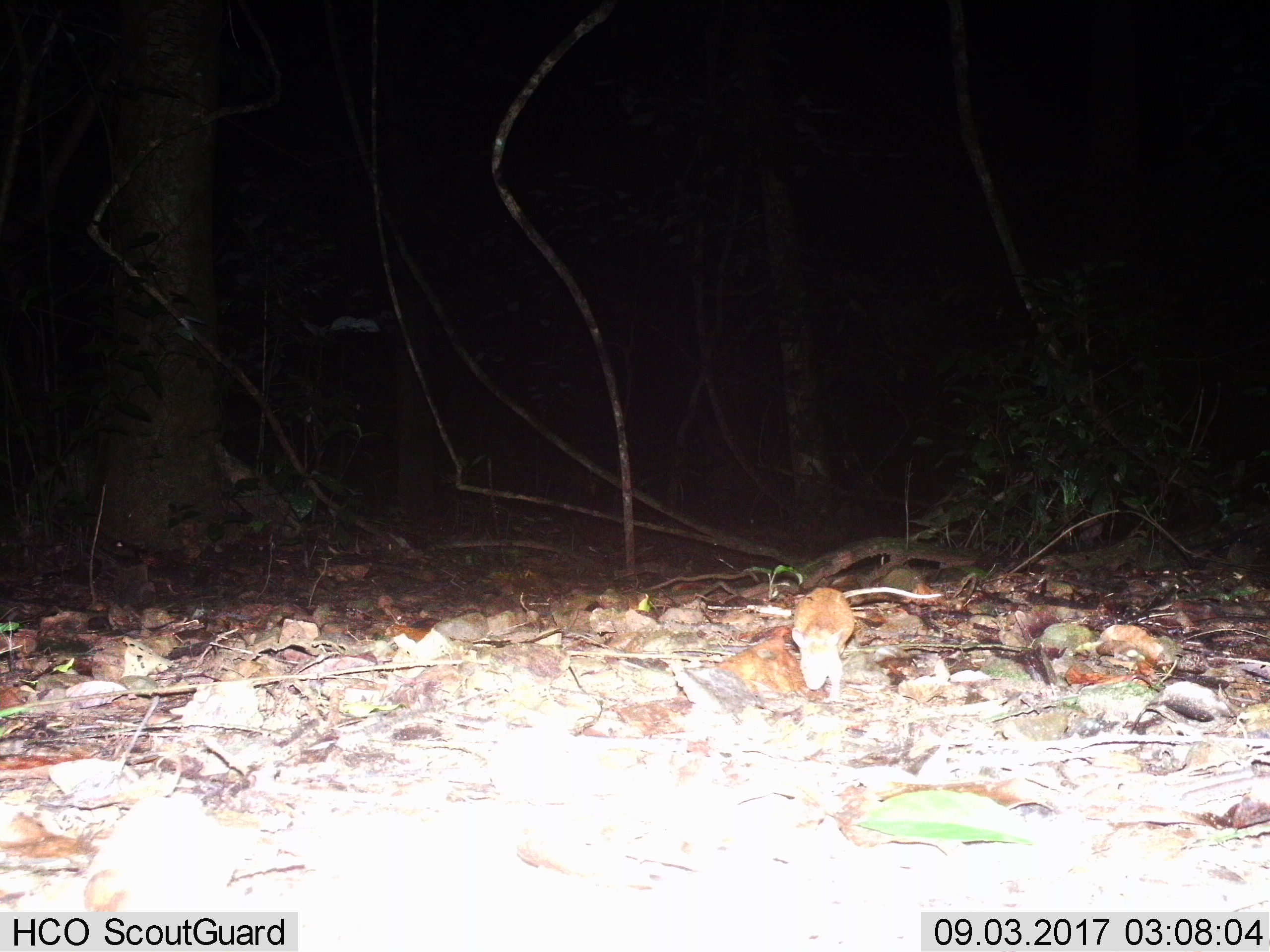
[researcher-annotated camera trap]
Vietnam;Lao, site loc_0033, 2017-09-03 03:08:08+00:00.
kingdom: Animalia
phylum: Chordata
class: Mammalia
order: Rodentia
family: Muridae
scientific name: Muridae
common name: old-world mice and rats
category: unidentified murid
Unidentified murid (old-world mice and rats) (Muridae). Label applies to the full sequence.